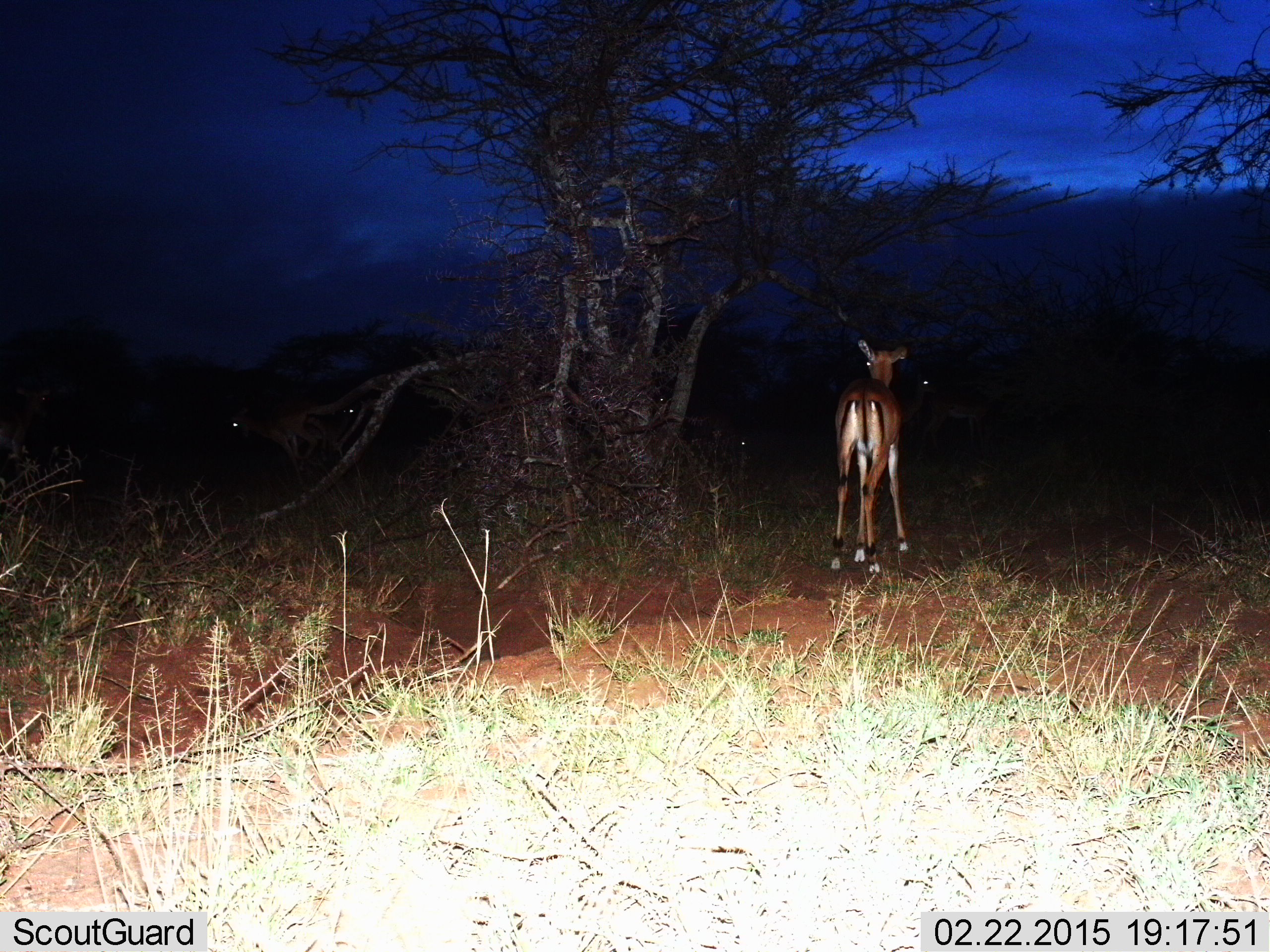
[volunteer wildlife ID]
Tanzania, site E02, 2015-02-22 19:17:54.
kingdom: Animalia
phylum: Chordata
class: Mammalia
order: Artiodactyla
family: Bovidae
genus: Aepyceros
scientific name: Aepyceros melampus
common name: impala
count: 1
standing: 100%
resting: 0%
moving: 0%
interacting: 0%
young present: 0%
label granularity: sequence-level